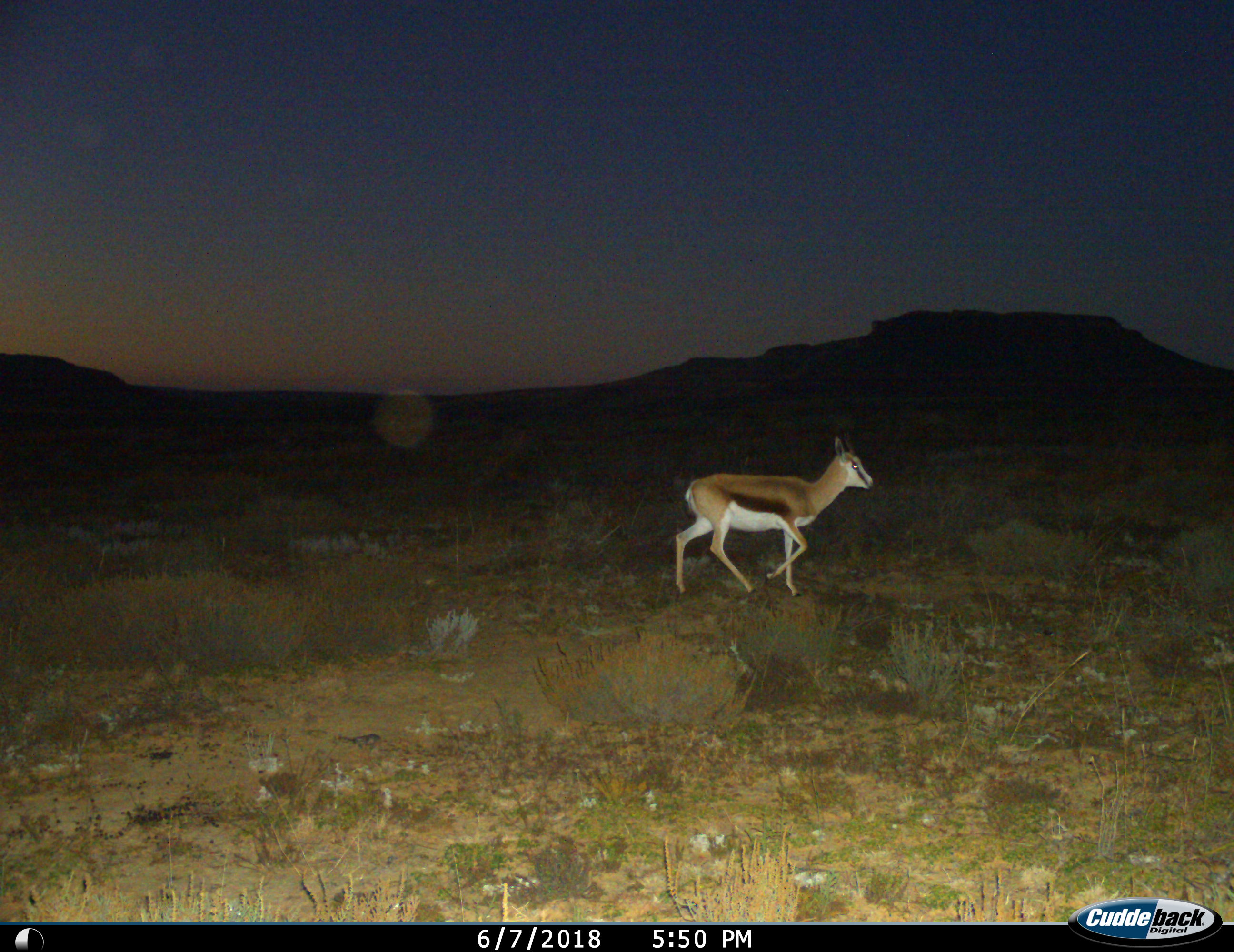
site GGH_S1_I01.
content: unidentified animal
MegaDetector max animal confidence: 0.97